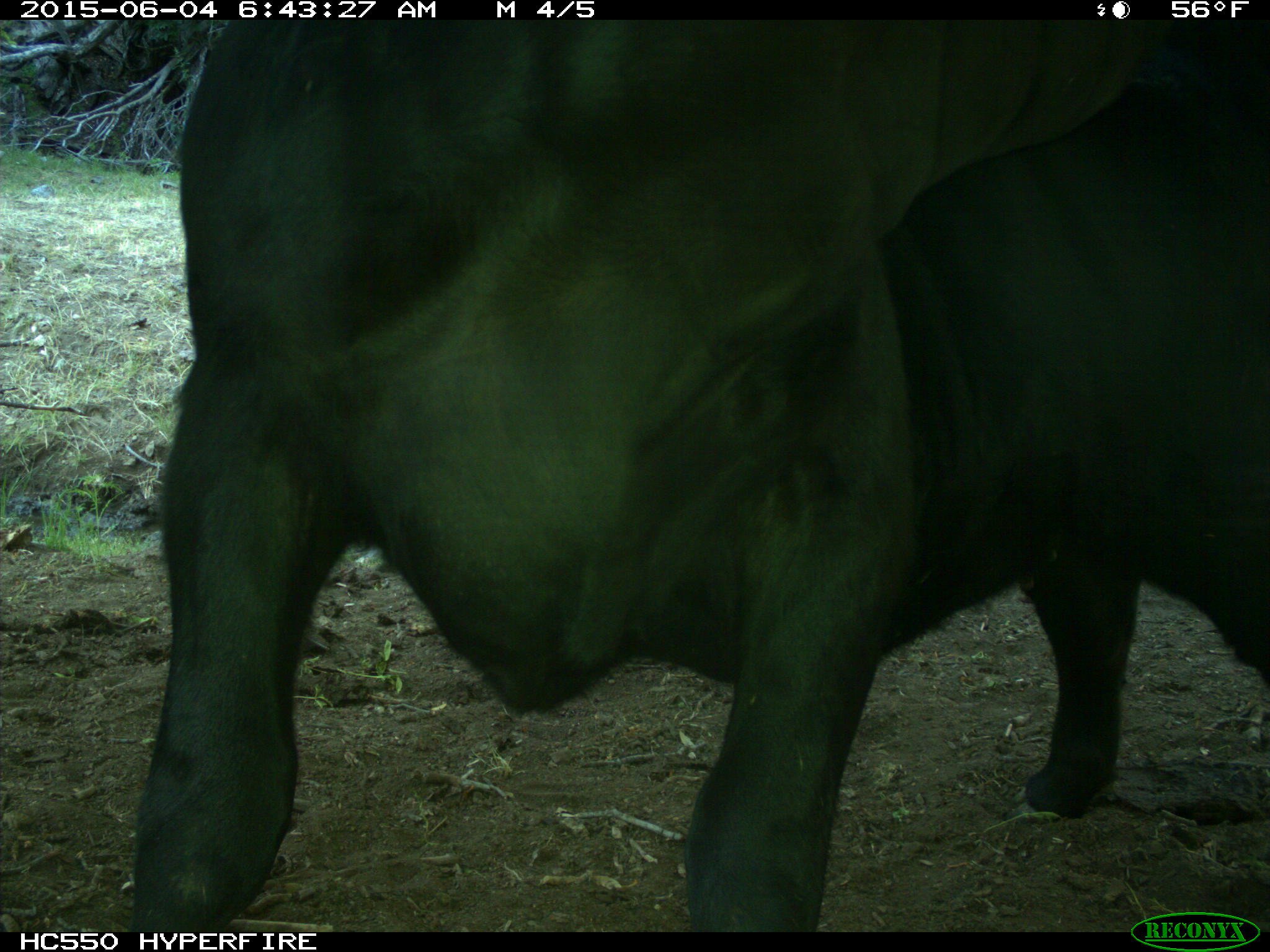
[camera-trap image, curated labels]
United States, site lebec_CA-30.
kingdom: Animalia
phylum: Chordata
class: Mammalia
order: Artiodactyla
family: Bovidae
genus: Bos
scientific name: Bos taurus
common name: domestic cow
Bos taurus (domestic cow).